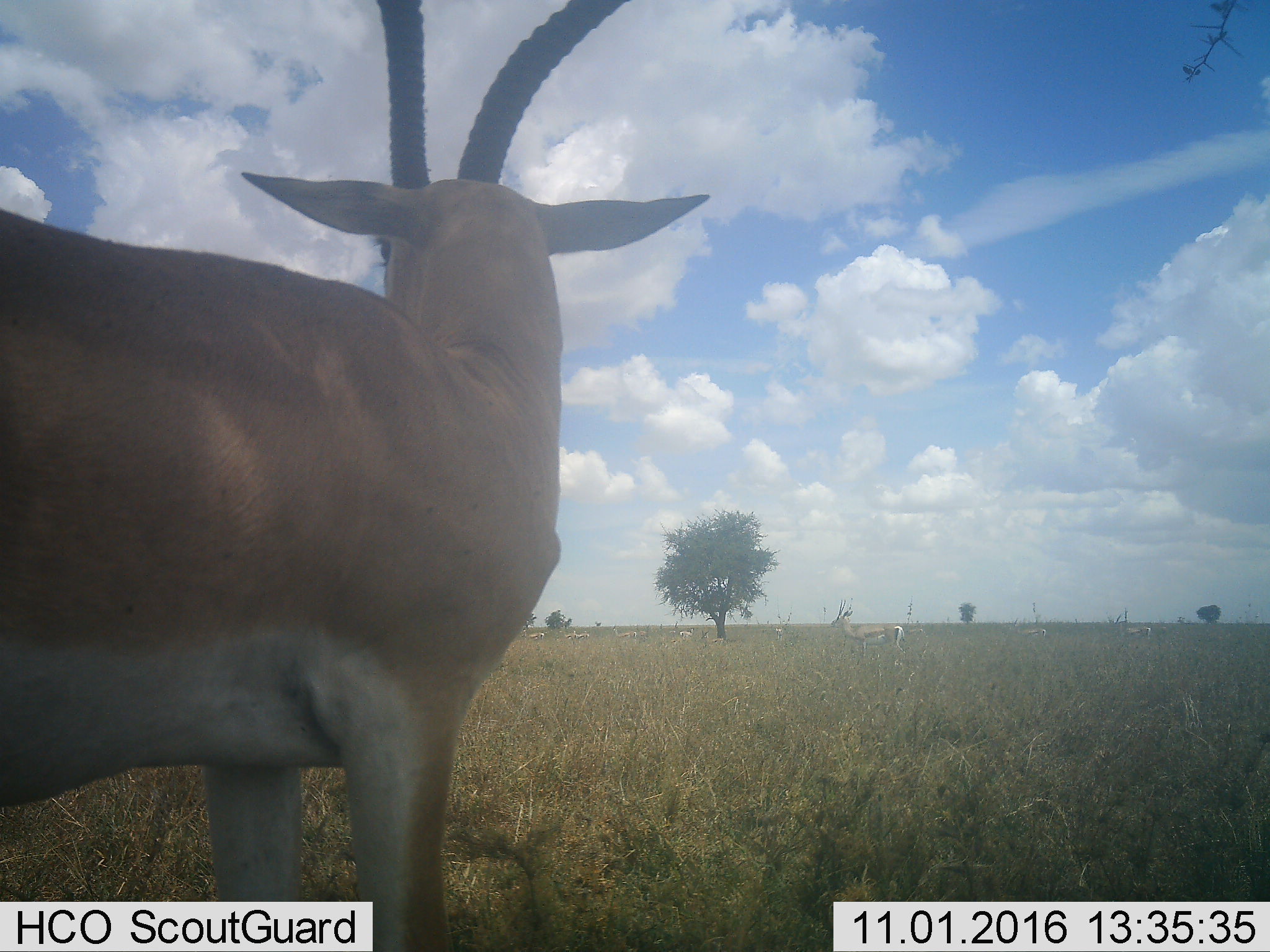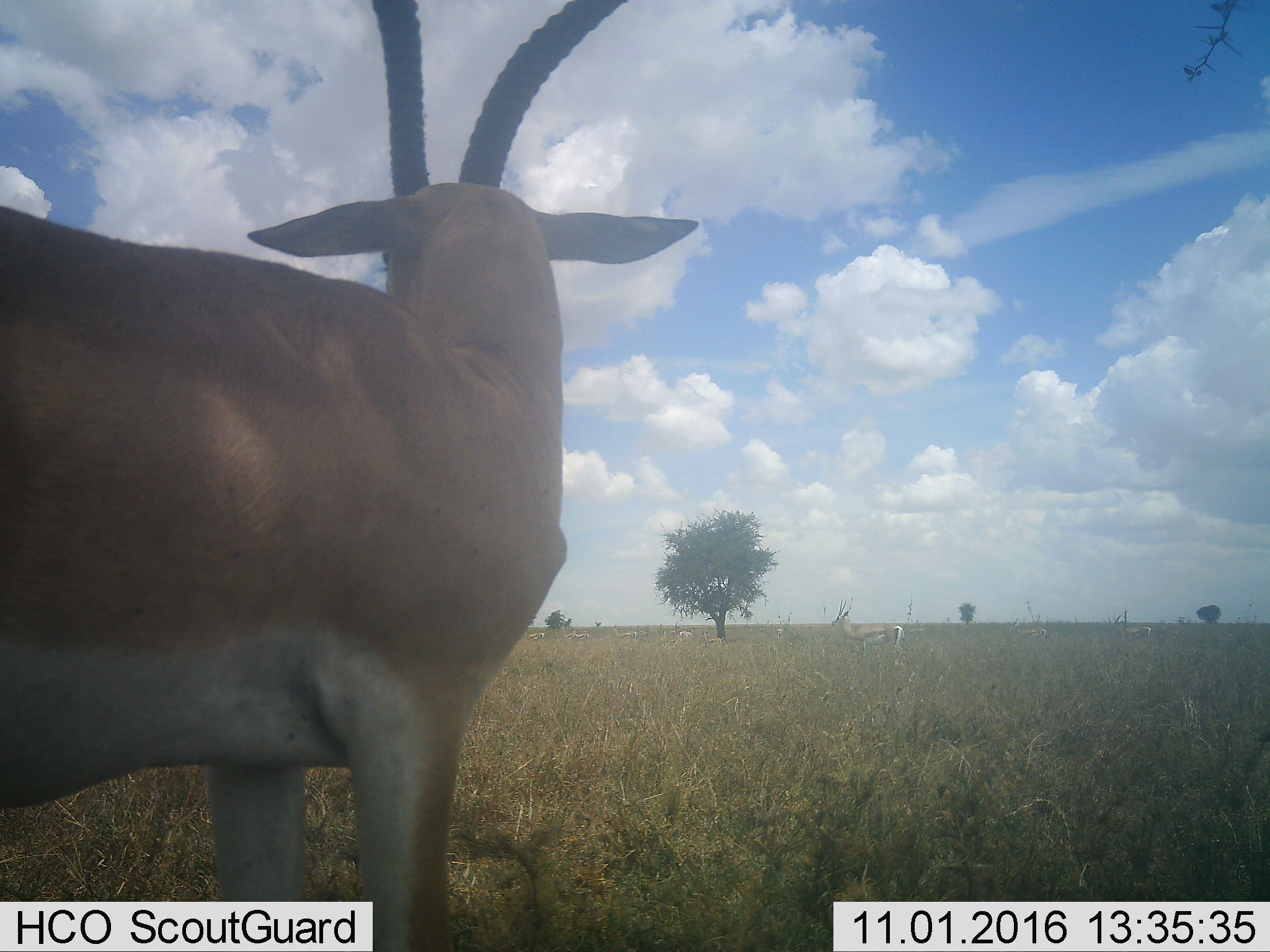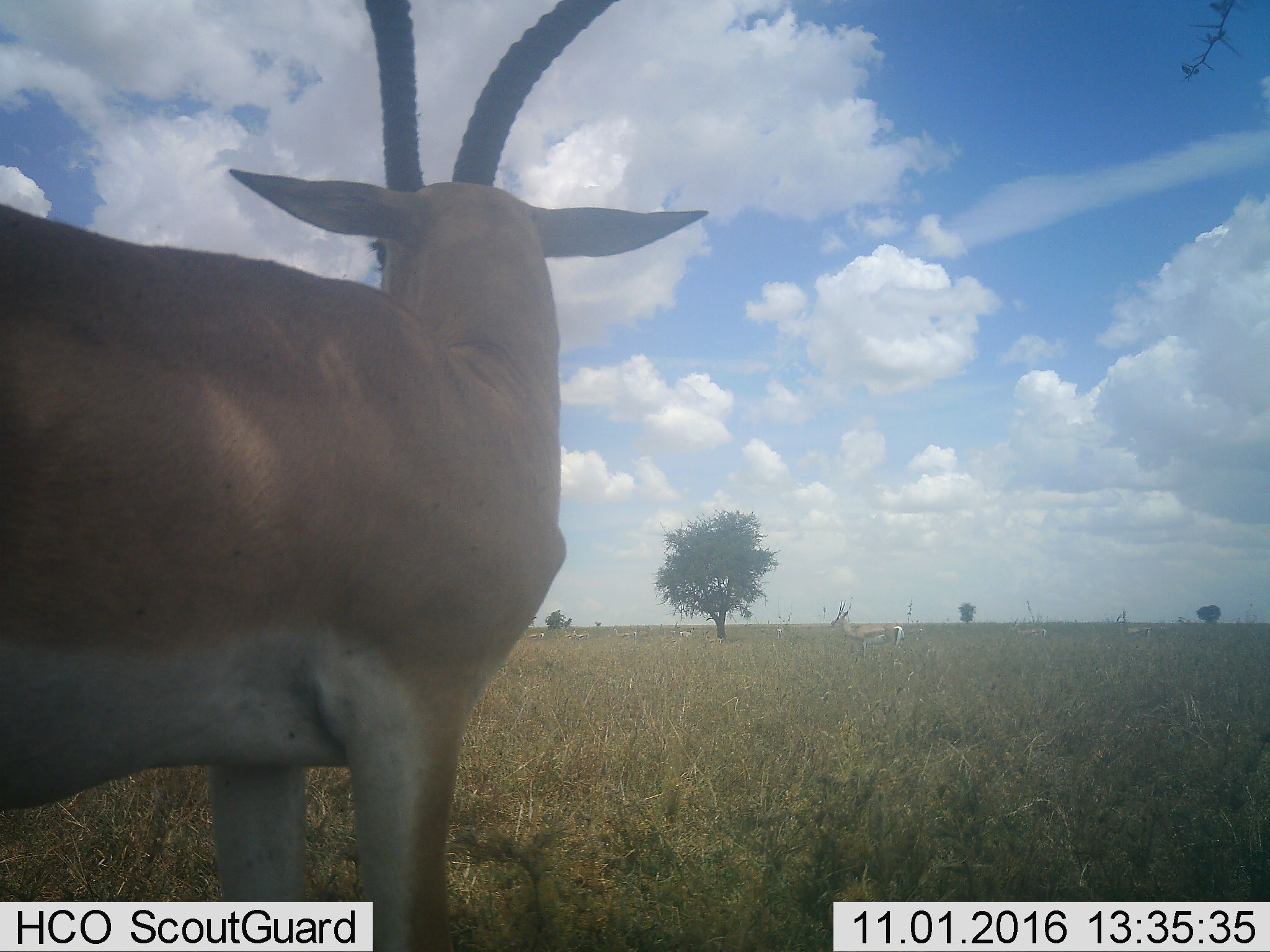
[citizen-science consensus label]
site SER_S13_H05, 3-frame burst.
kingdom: Animalia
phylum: Chordata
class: Mammalia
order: Artiodactyla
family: Bovidae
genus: Nanger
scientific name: Nanger granti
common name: grant's gazelle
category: gazellegrants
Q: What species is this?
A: Gazellegrants (grant's gazelle) (Nanger granti).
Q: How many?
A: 9.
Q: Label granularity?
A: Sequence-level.